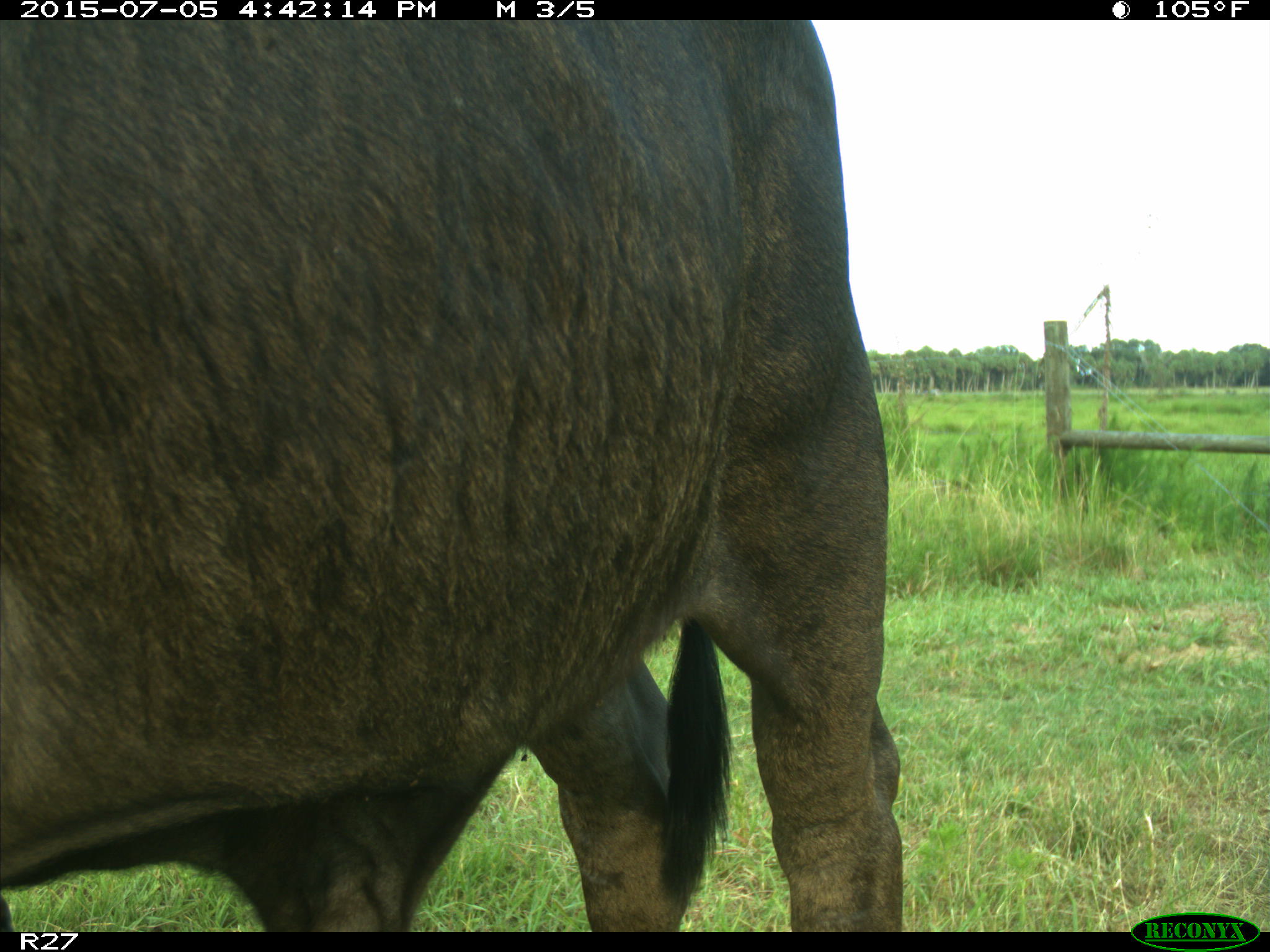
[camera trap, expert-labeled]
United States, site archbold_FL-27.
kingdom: Animalia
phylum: Chordata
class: Mammalia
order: Artiodactyla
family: Bovidae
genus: Bos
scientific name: Bos taurus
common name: domestic cow